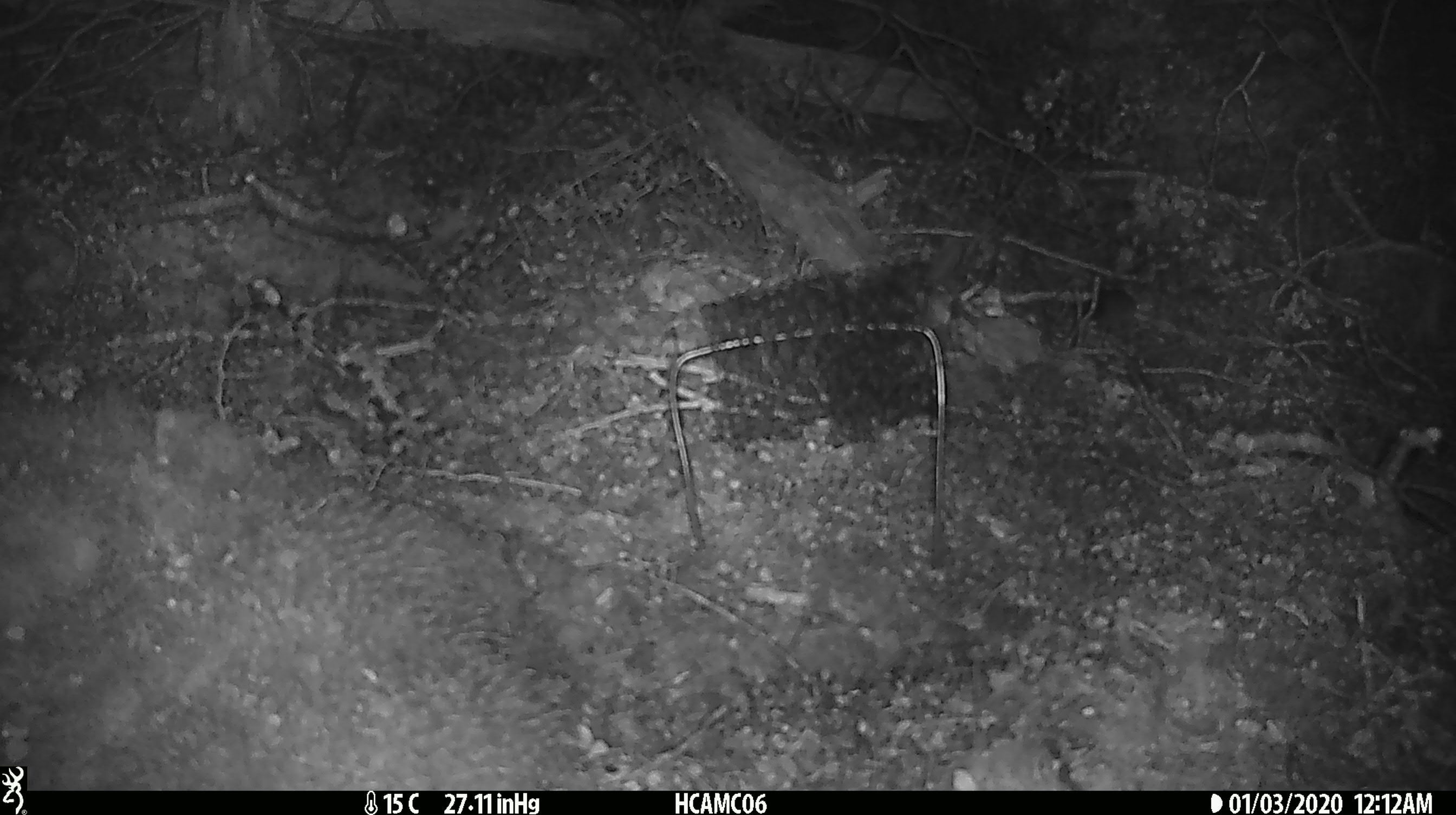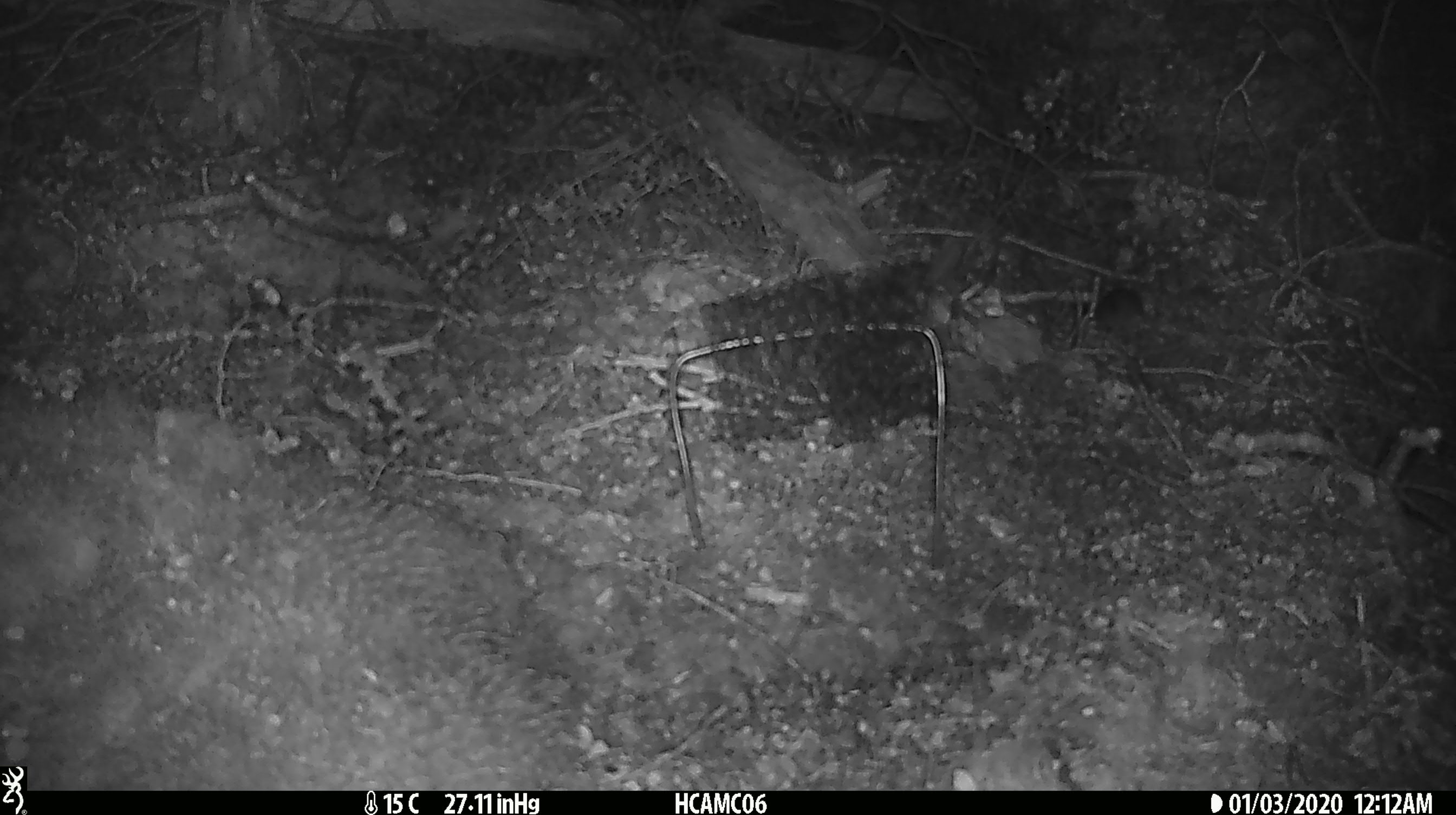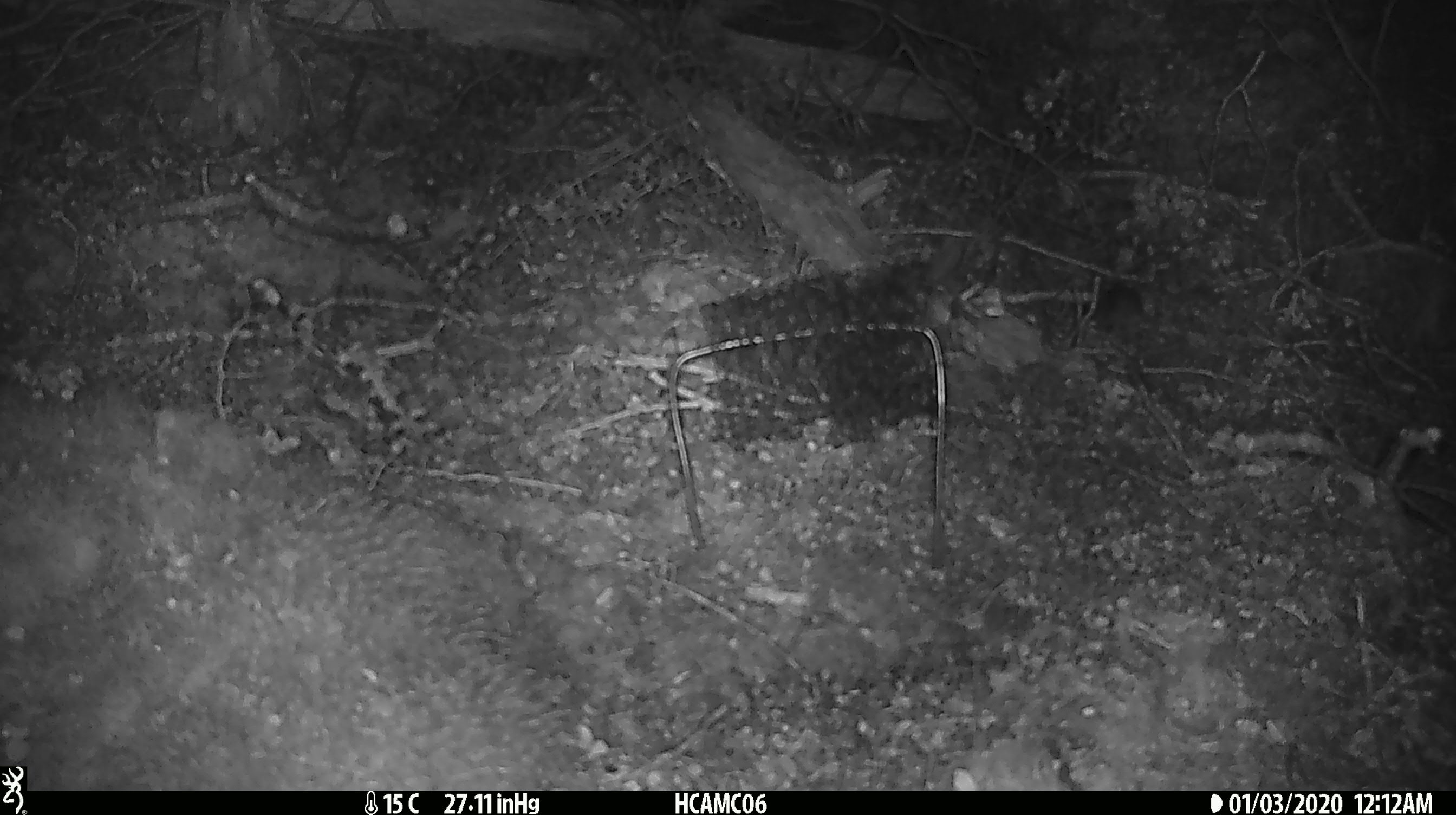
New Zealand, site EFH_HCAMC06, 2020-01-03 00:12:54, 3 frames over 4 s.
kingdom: Animalia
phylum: Chordata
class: Mammalia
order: Rodentia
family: Muridae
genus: Mus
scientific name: Mus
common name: mouse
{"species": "mouse (Mus)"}